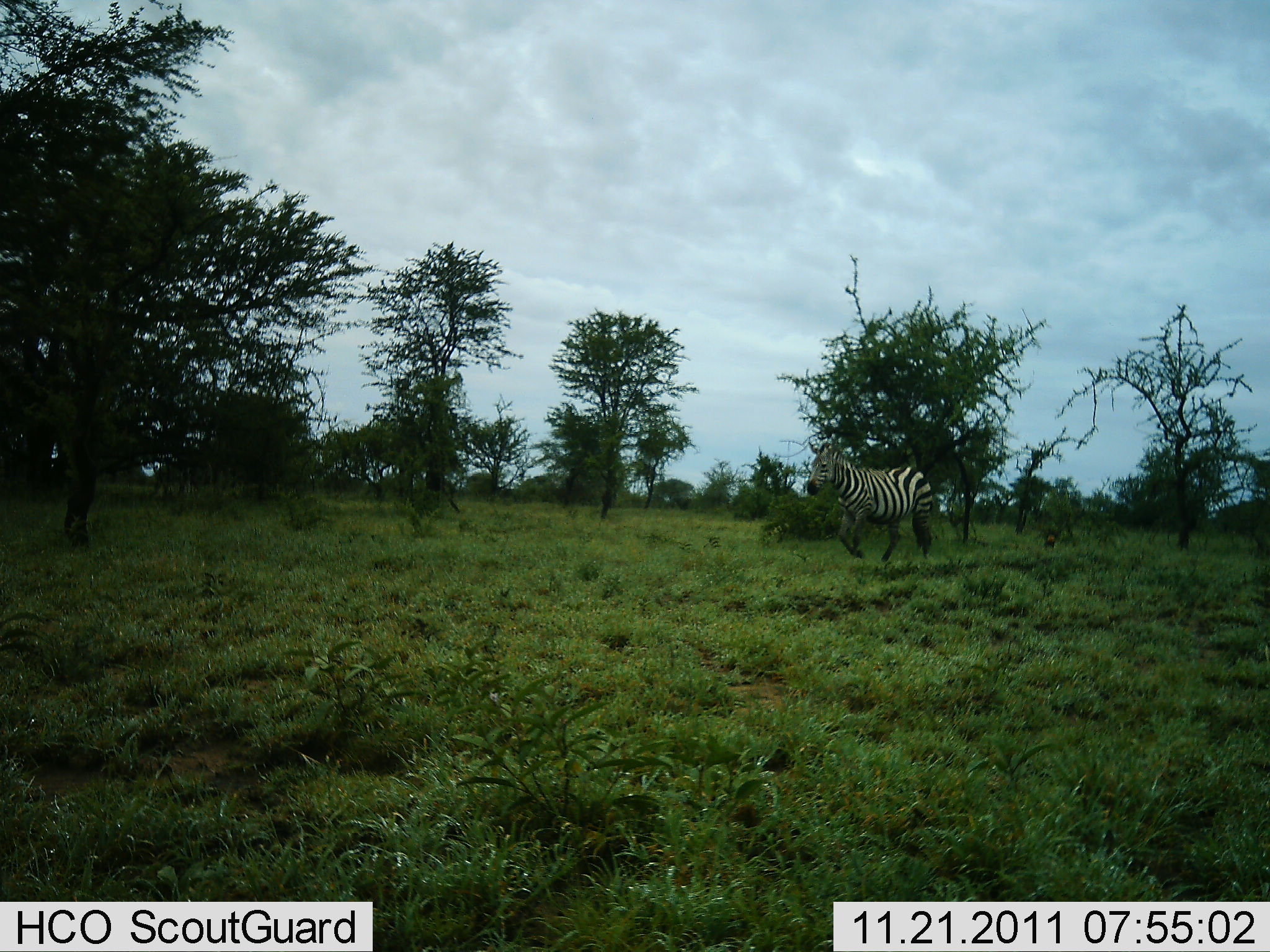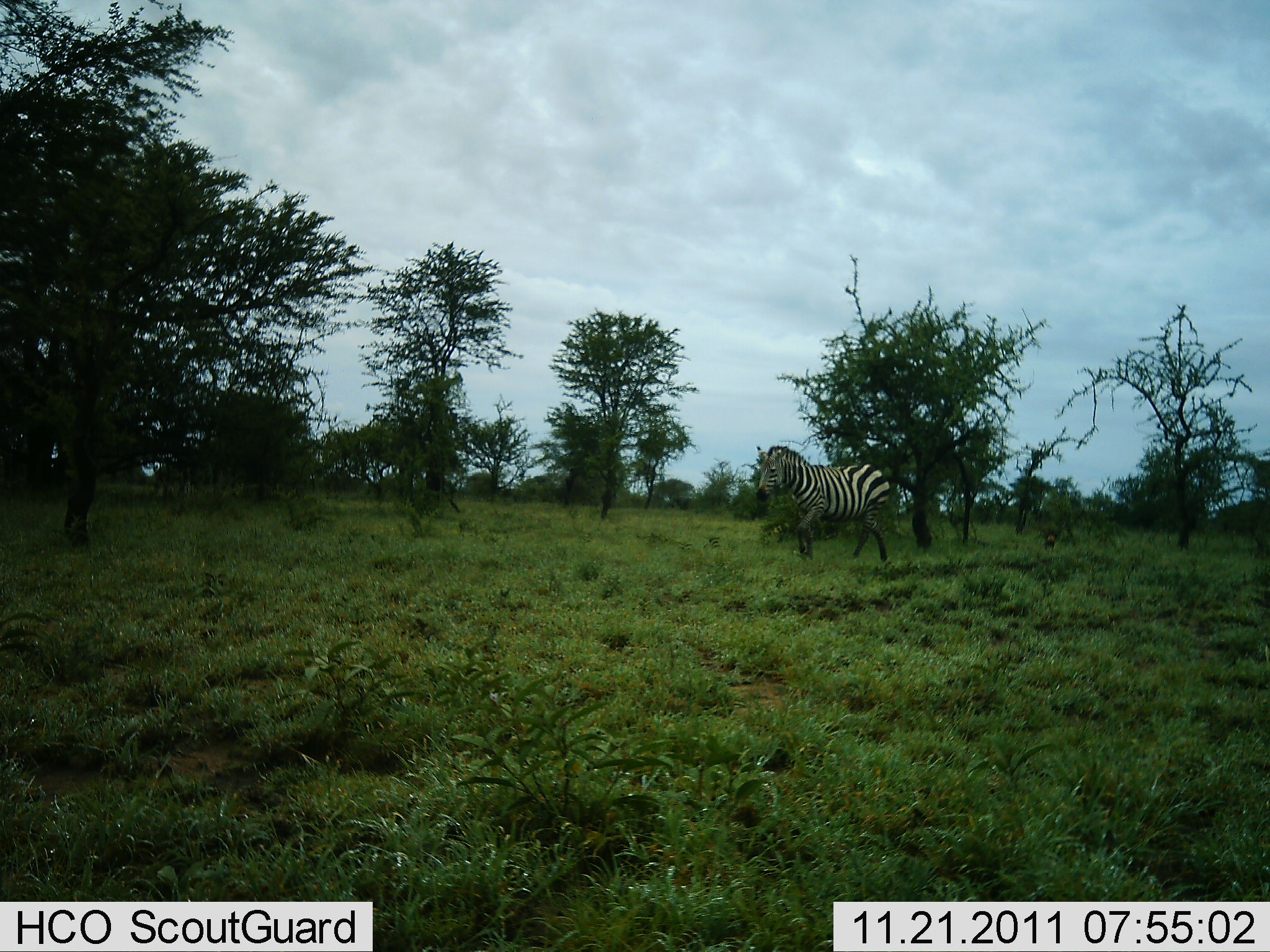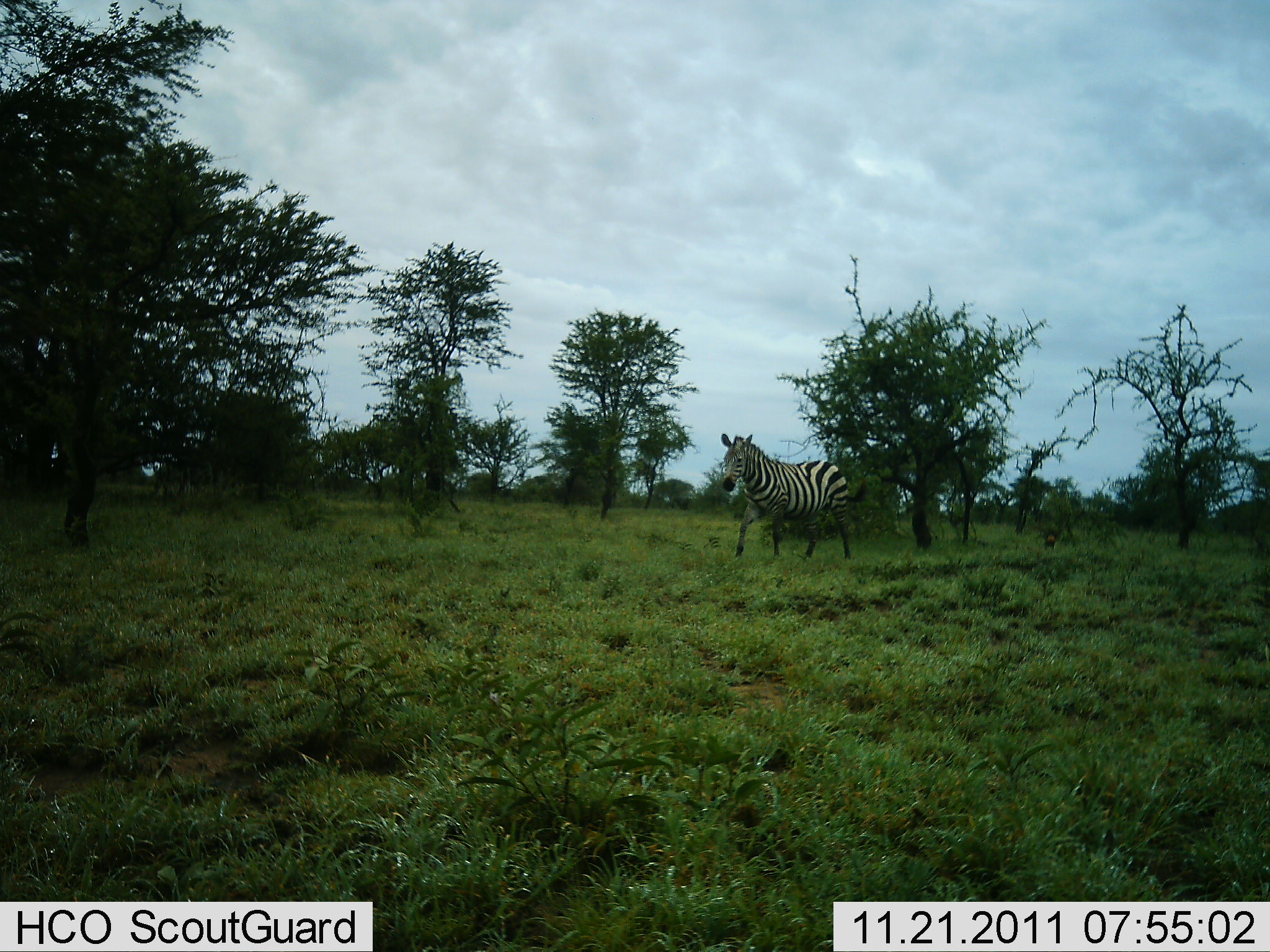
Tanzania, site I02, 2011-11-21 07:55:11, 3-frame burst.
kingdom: Animalia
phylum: Chordata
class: Mammalia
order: Perissodactyla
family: Equidae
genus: Equus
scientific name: Equus quagga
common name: plains zebra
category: zebra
Zebra (plains zebra) (Equus quagga), count 1. Behavior (volunteer vote fractions): standing 0%, resting 0%, moving 100%, interacting 0%. Young present (vote fraction): 0%. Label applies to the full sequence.